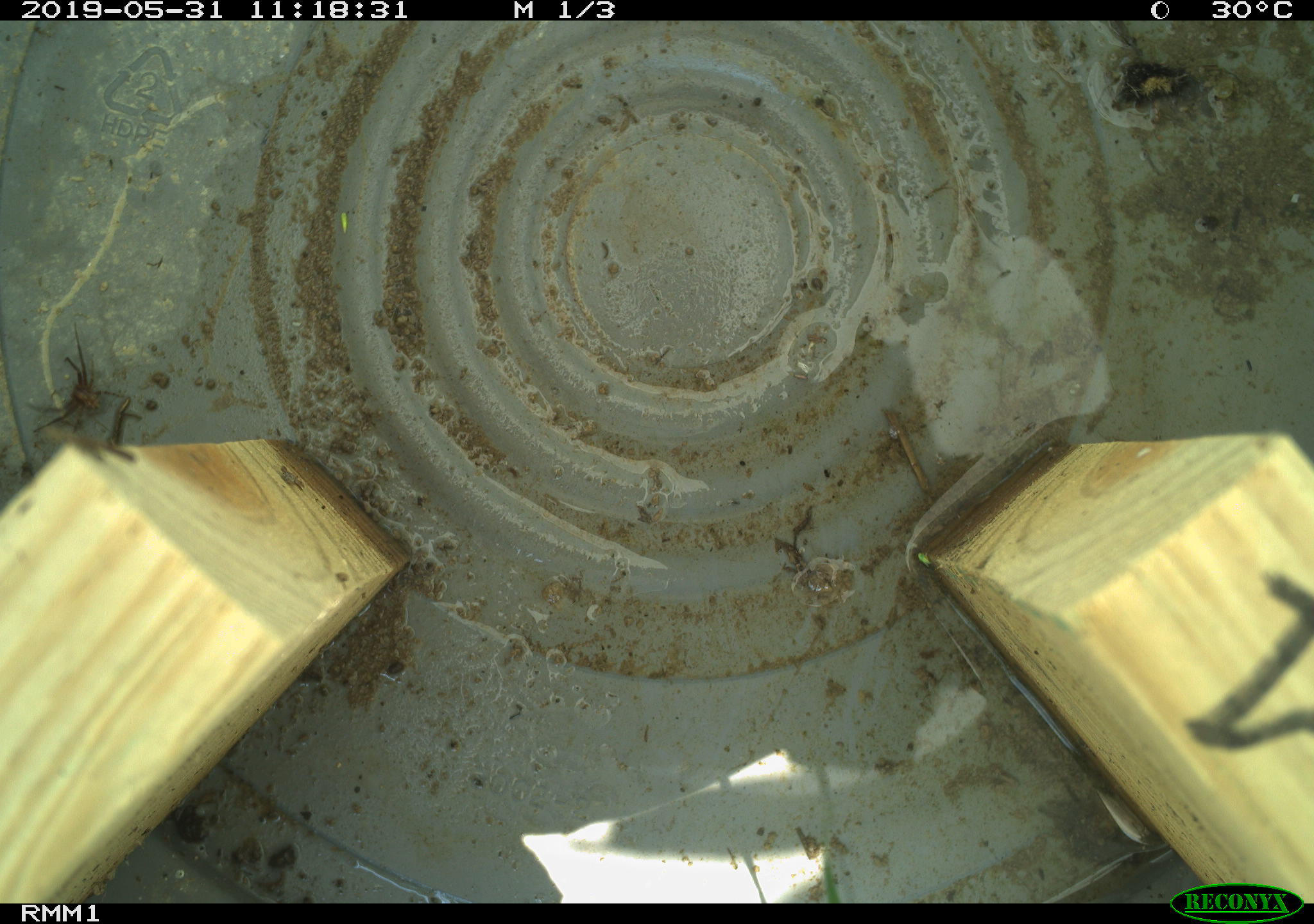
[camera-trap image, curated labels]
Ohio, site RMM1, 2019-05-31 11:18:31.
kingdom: Animalia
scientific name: Animalia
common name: animal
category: invertebrate